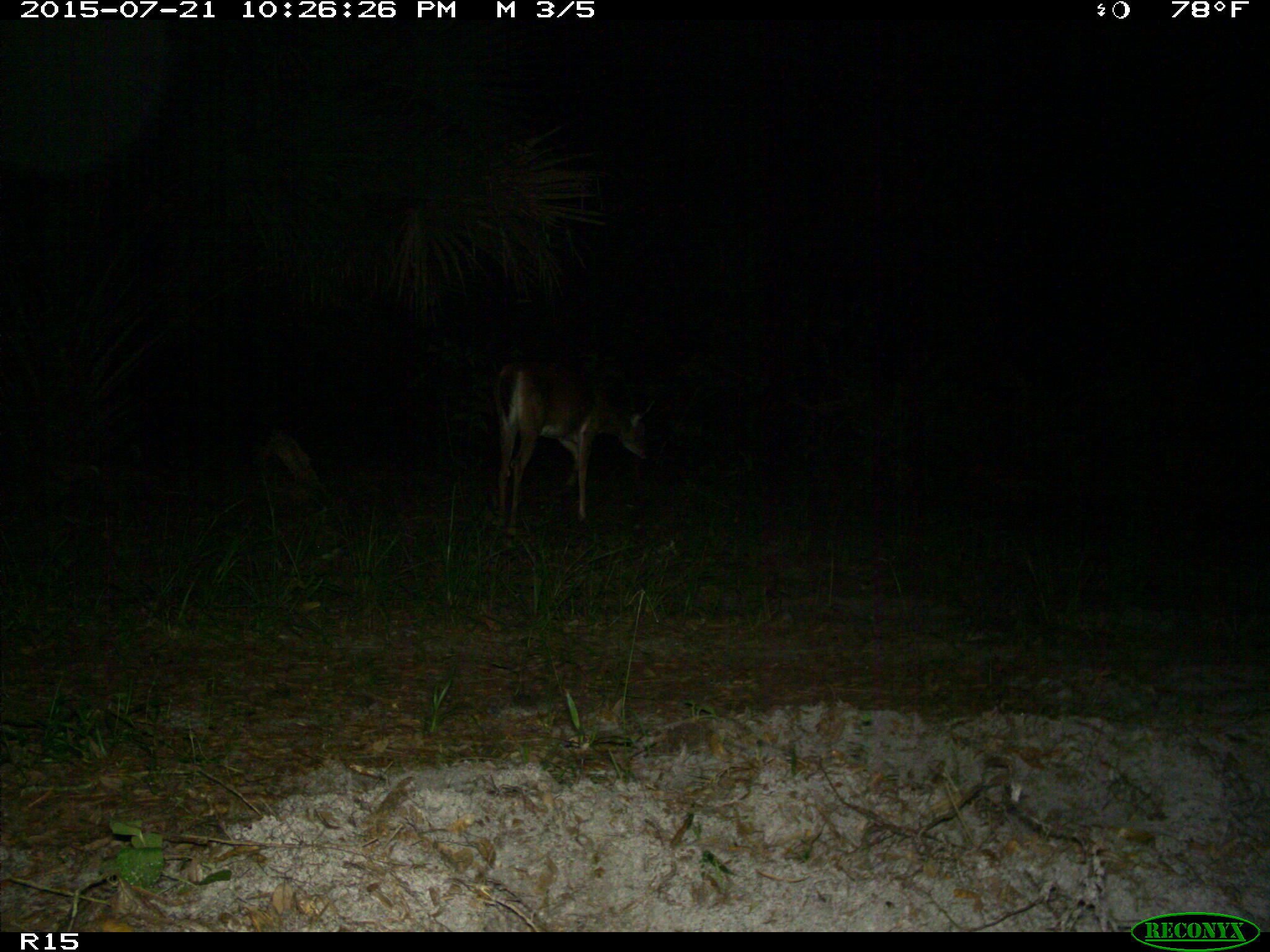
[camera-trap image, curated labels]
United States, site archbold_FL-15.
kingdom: Animalia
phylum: Chordata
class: Mammalia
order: Artiodactyla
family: Cervidae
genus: Odocoileus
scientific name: Odocoileus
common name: deer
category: unidentified deer